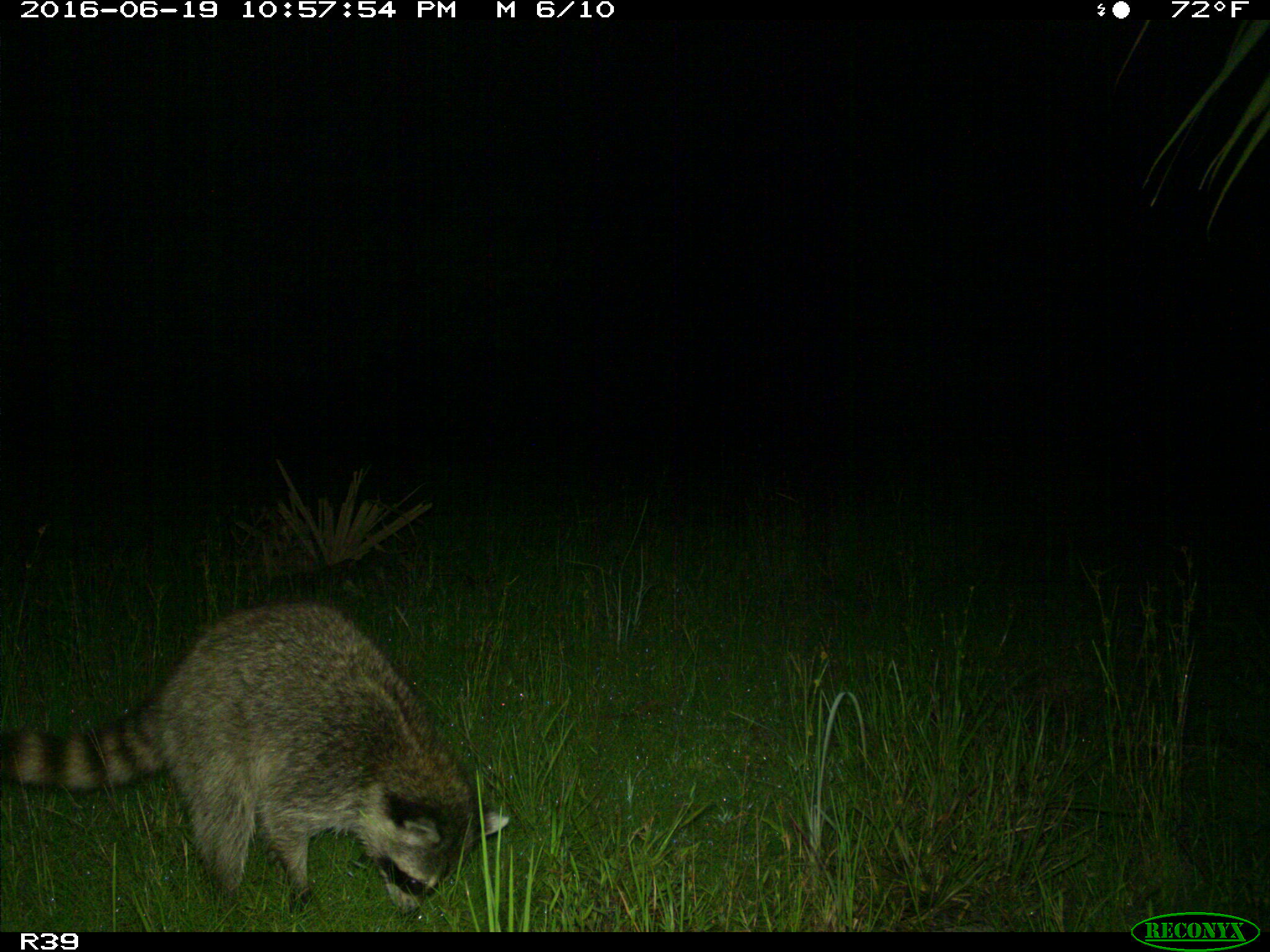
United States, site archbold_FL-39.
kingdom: Animalia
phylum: Chordata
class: Mammalia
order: Carnivora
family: Procyonidae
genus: Procyon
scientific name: Procyon lotor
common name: common raccoon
Procyon lotor (common raccoon).